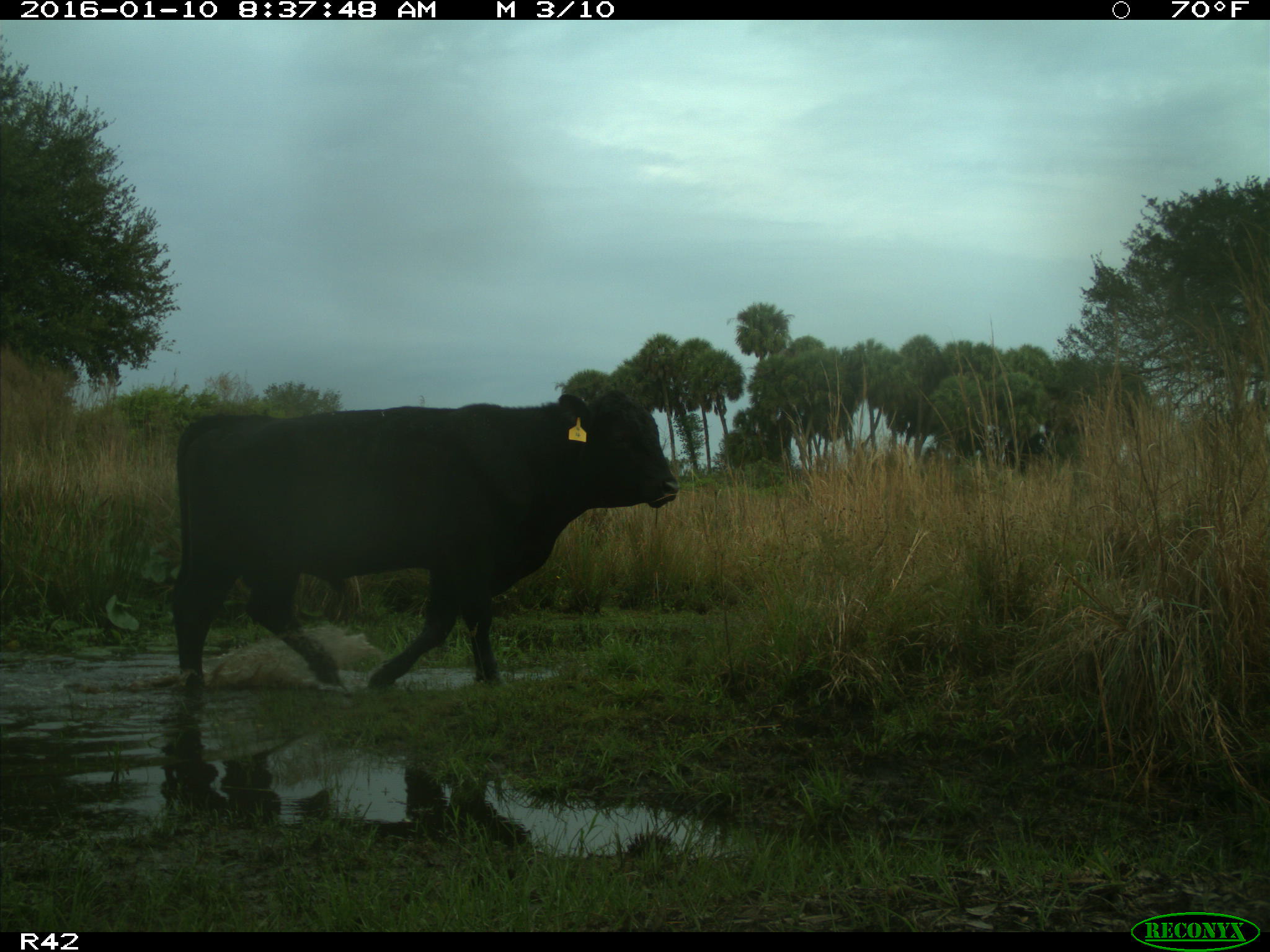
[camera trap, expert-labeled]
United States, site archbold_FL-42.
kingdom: Animalia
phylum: Chordata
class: Mammalia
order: Artiodactyla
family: Bovidae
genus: Bos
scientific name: Bos taurus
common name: domestic cow